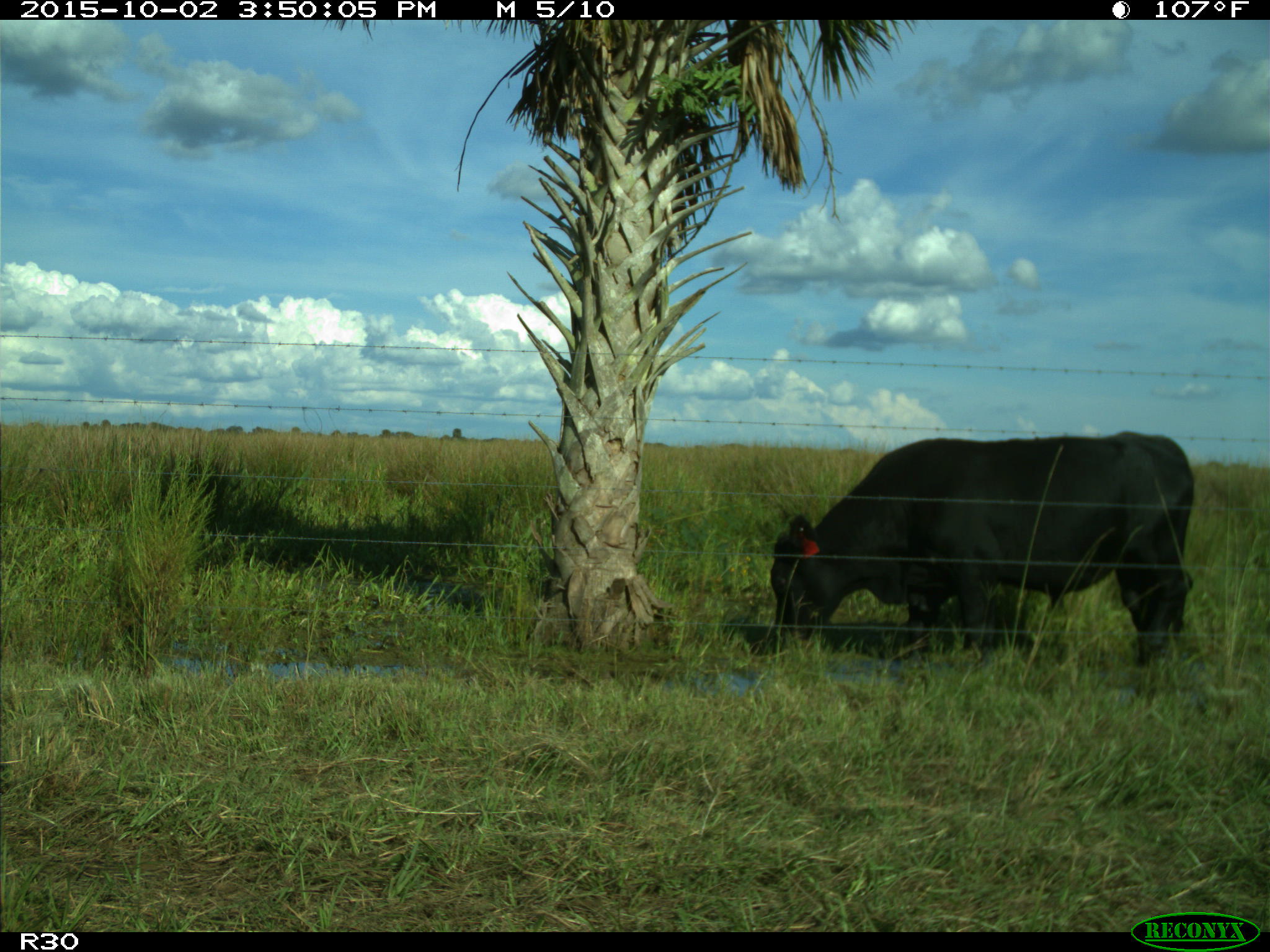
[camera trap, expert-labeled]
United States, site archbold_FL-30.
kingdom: Animalia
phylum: Chordata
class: Mammalia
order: Artiodactyla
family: Bovidae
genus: Bos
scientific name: Bos taurus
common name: domestic cow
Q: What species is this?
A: Bos taurus (domestic cow).